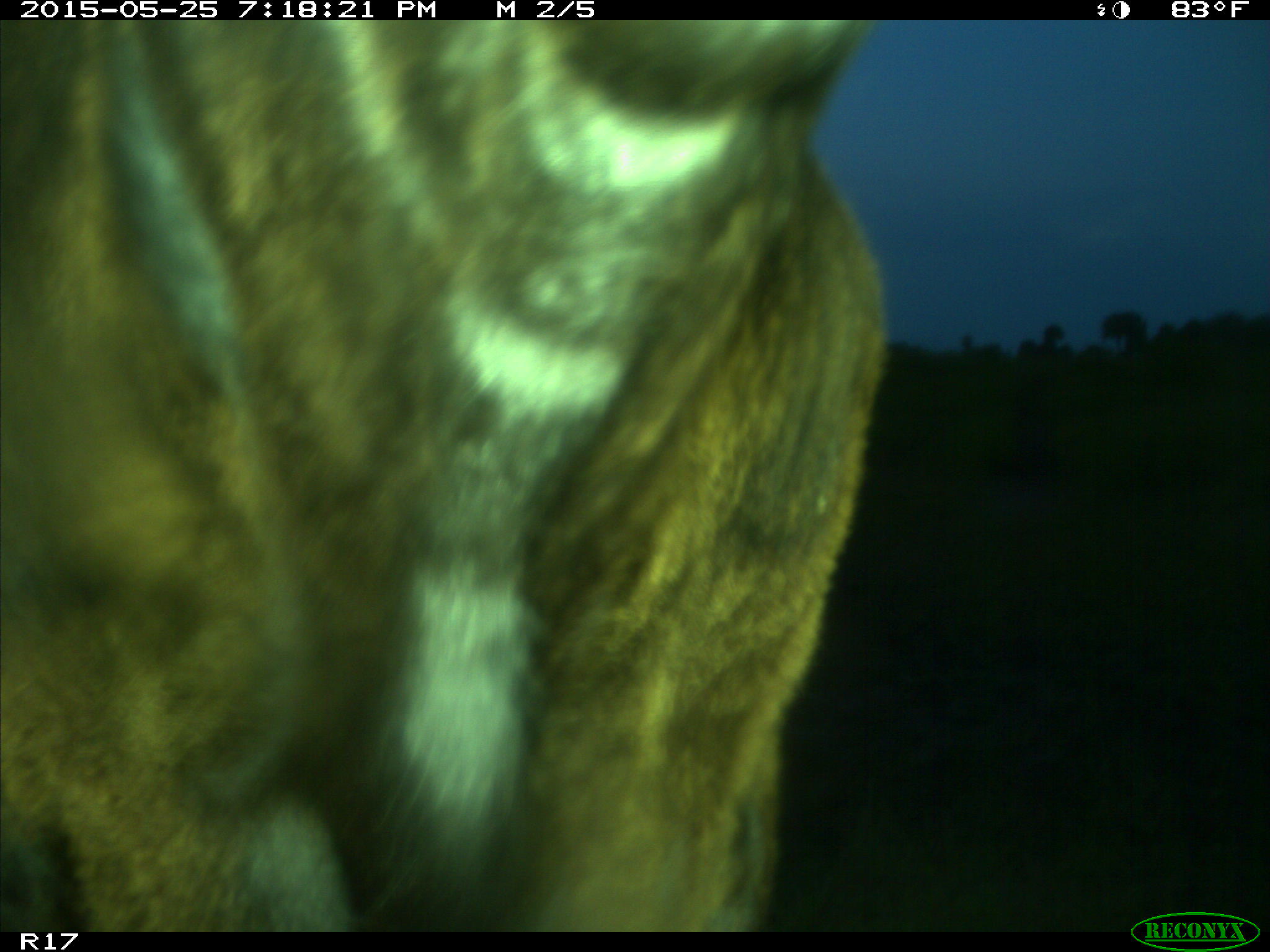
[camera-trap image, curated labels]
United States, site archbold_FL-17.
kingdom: Animalia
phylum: Chordata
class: Mammalia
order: Artiodactyla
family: Bovidae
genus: Bos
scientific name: Bos taurus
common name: domestic cow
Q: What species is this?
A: Bos taurus (domestic cow).